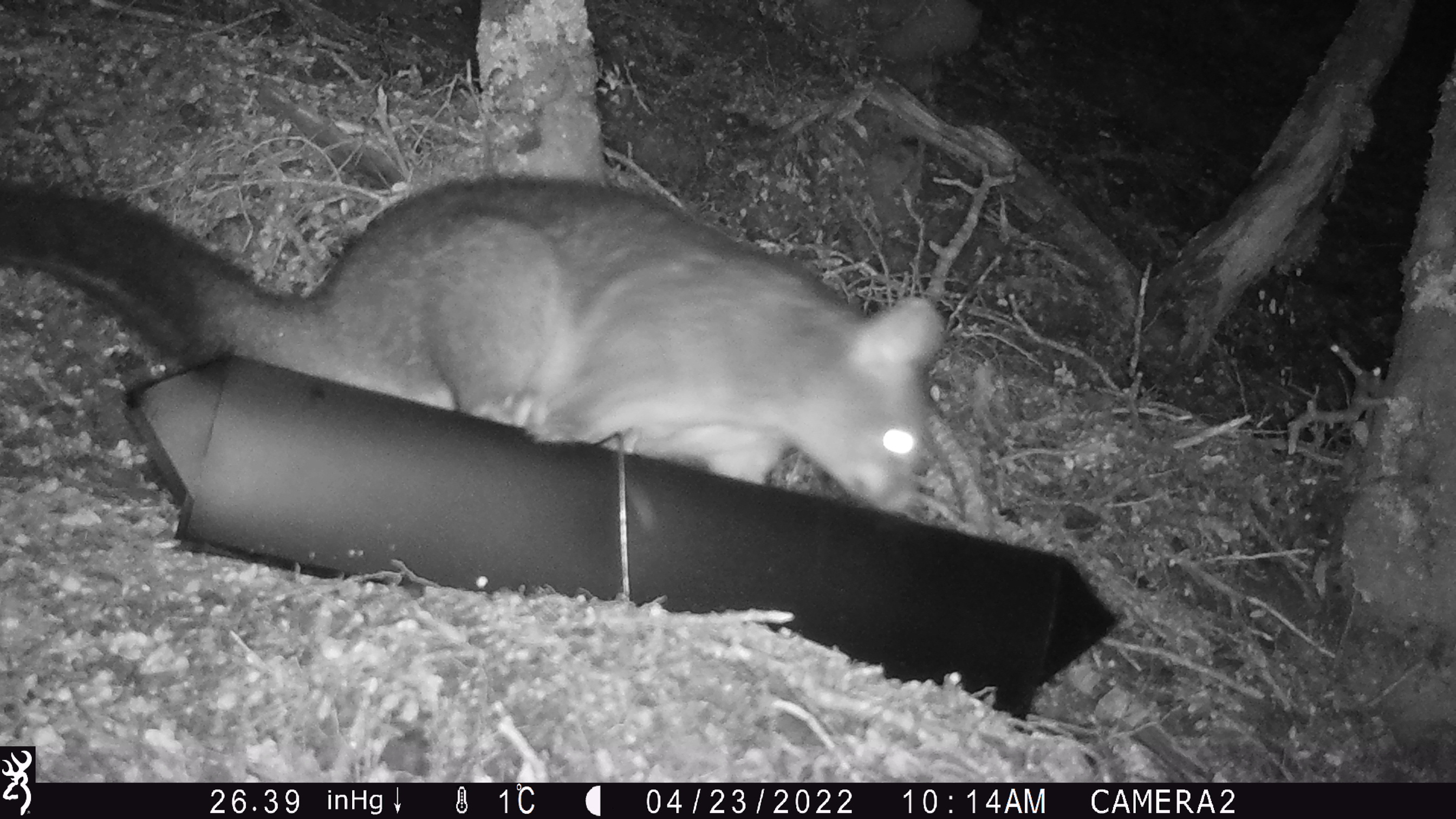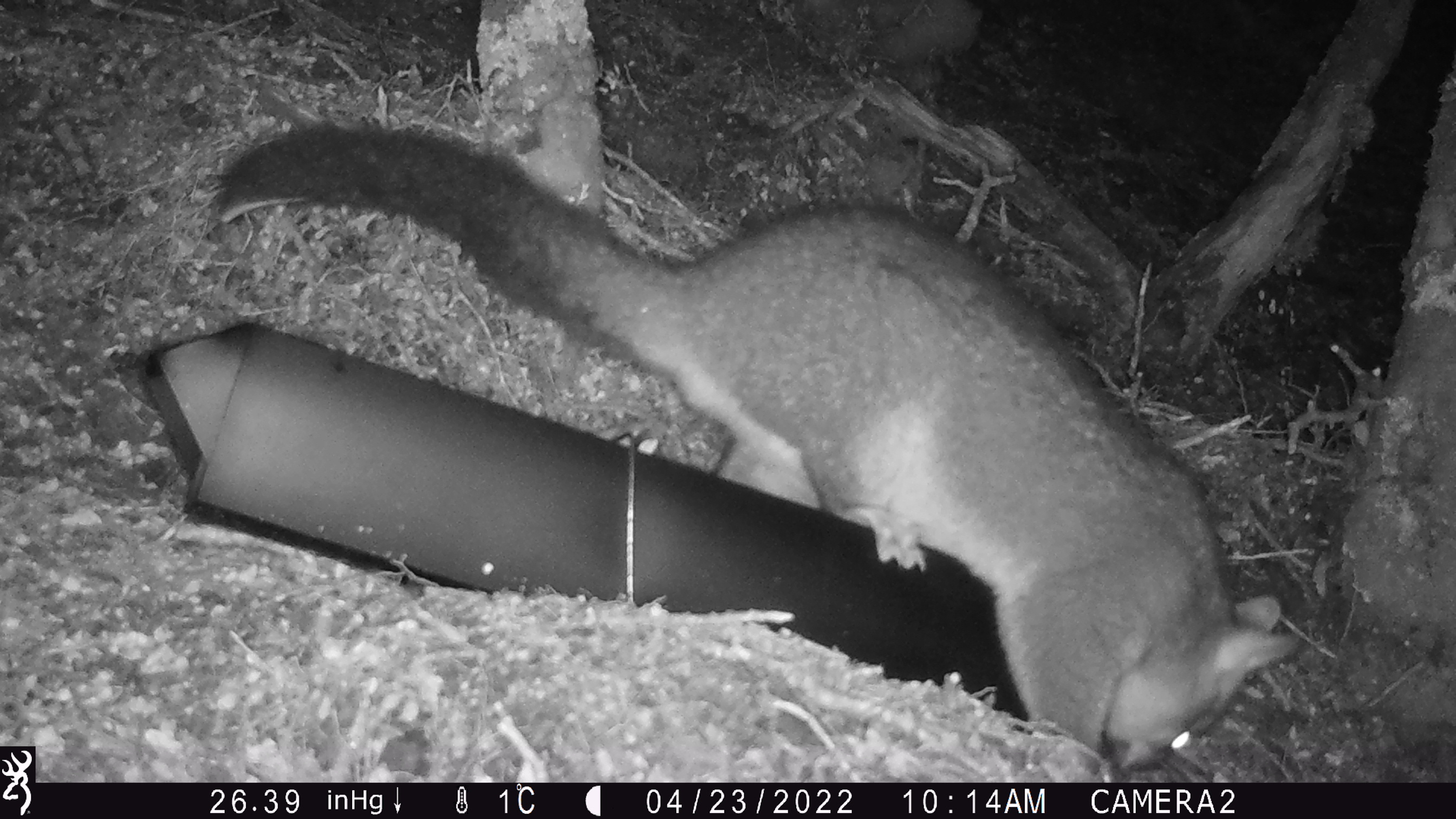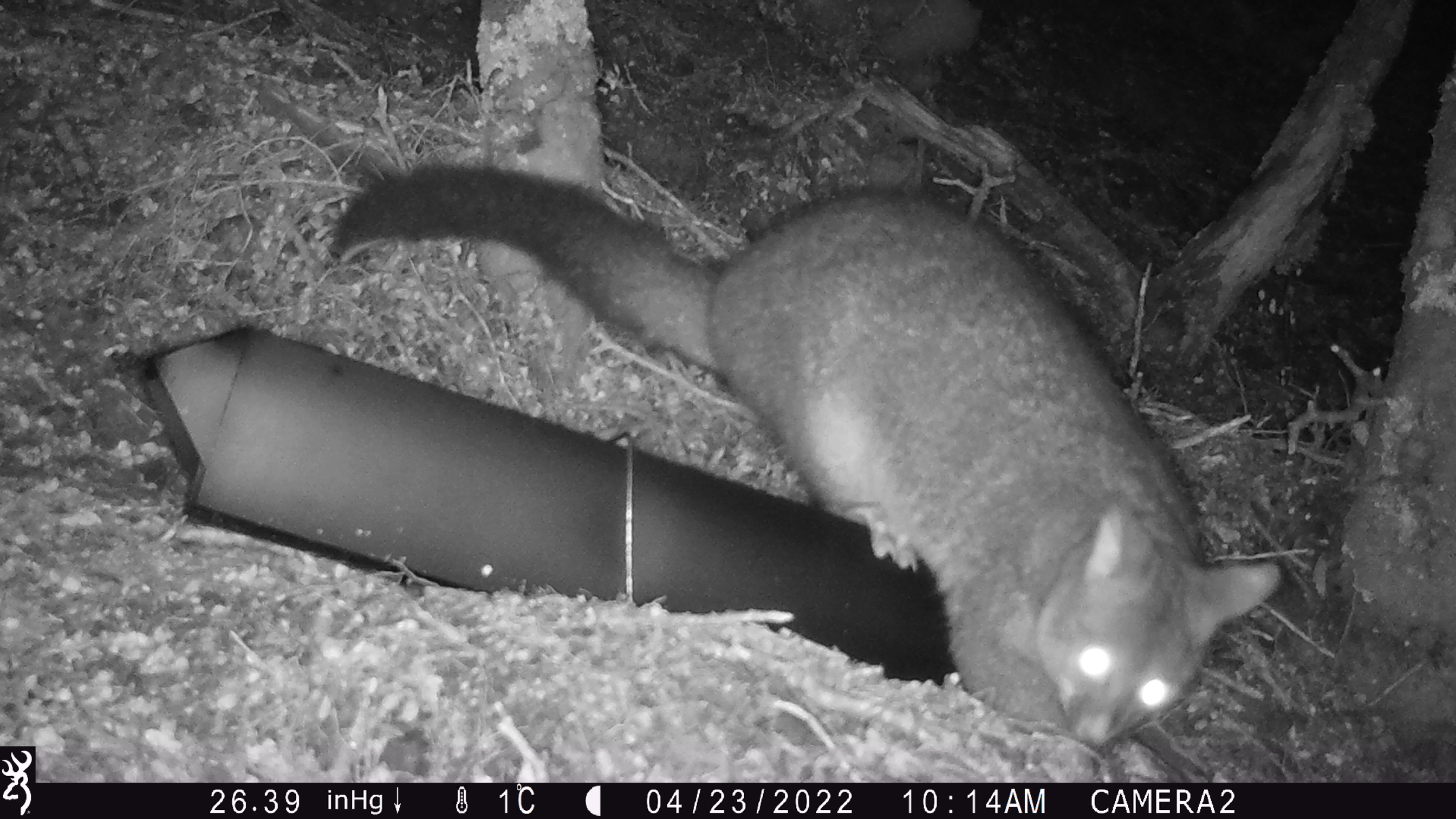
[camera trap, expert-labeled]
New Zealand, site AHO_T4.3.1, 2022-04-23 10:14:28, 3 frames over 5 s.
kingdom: Animalia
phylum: Chordata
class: Mammalia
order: Diprotodontia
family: Phalangeridae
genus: Trichosurus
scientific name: Trichosurus vulpecula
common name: common brushtail possum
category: possum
Possum (common brushtail possum) (Trichosurus vulpecula).